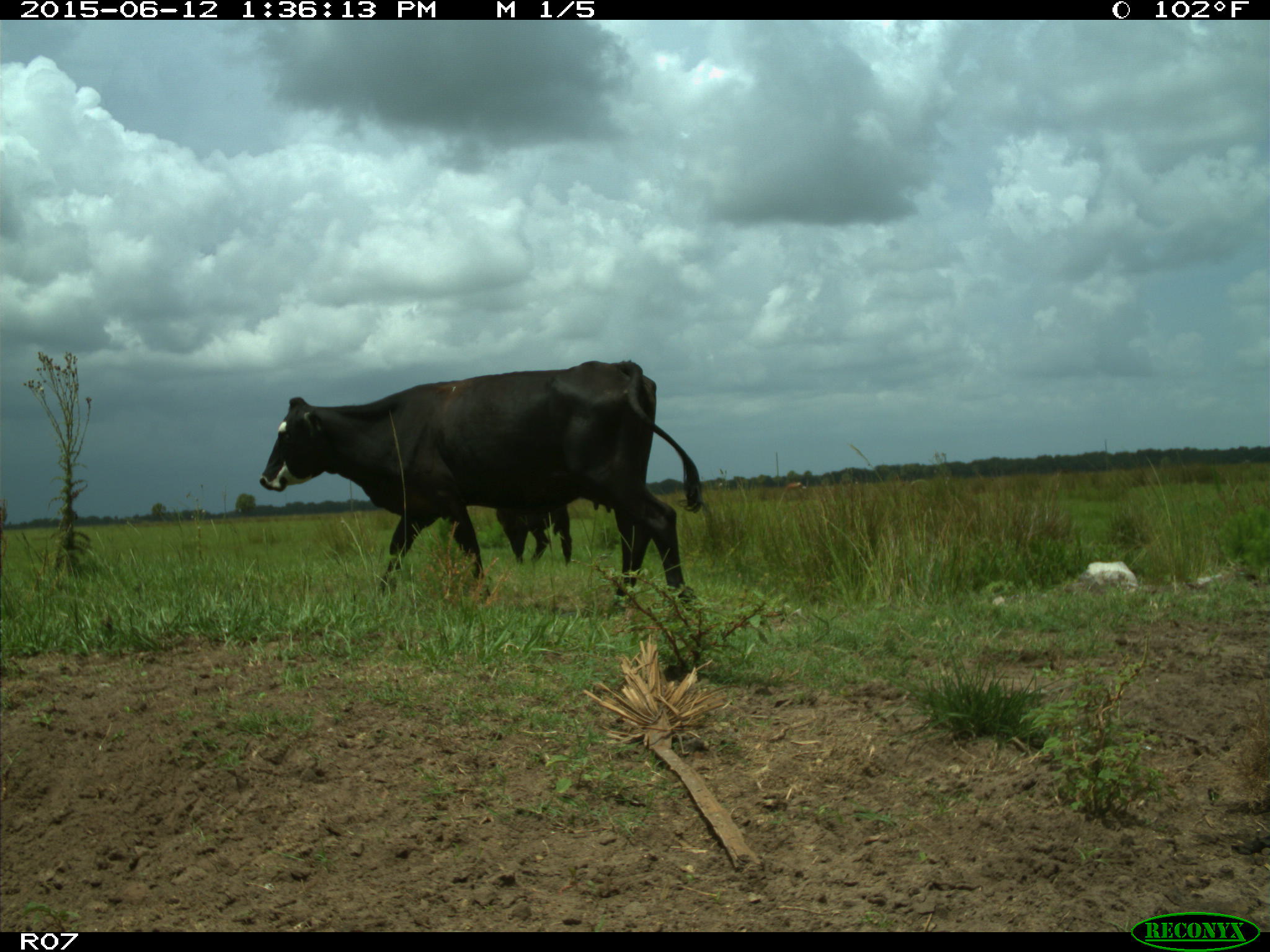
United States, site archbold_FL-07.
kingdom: Animalia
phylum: Chordata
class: Mammalia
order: Artiodactyla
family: Bovidae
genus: Bos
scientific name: Bos taurus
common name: domestic cow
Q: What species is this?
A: Bos taurus (domestic cow).